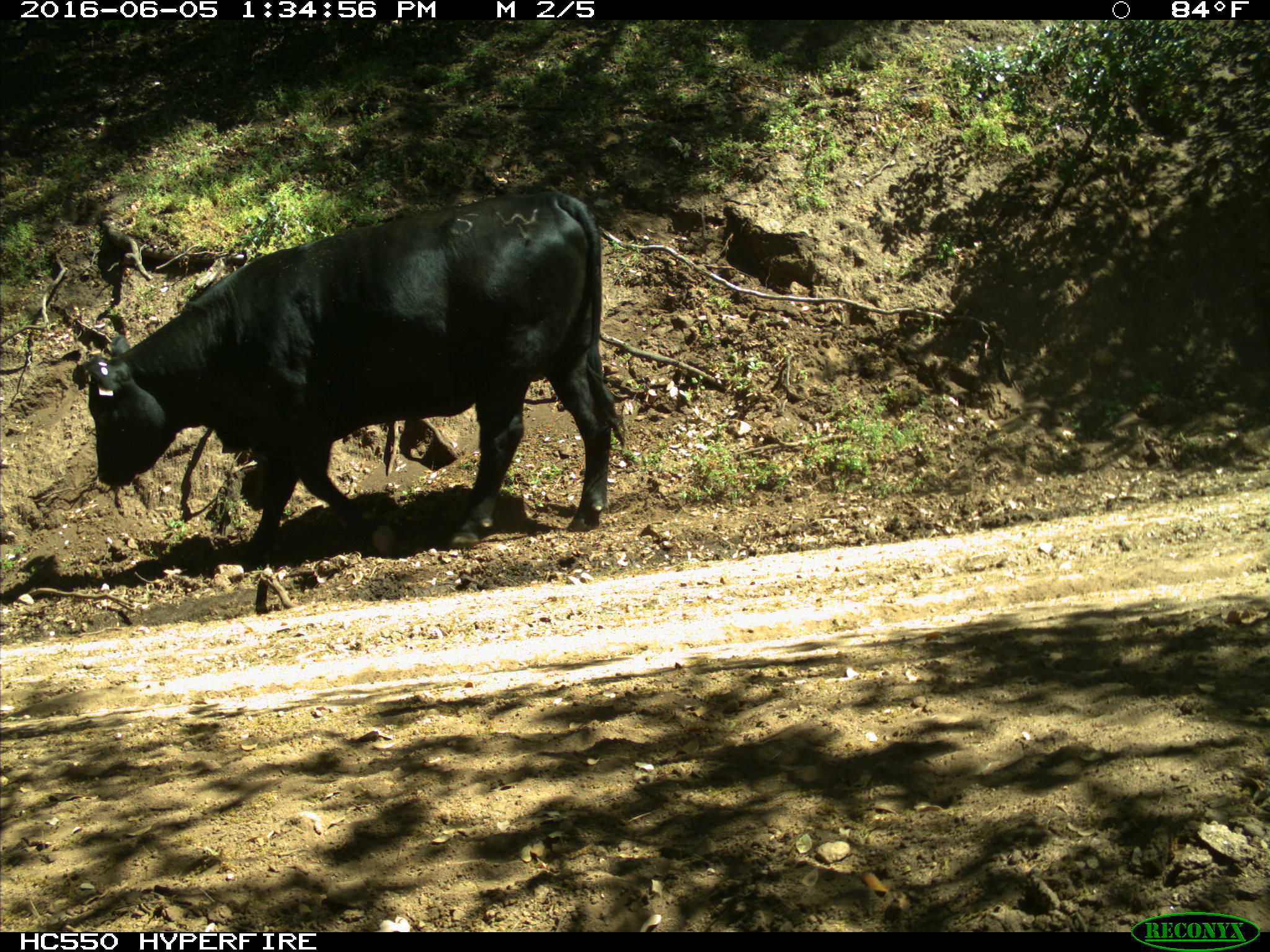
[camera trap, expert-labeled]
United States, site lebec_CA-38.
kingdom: Animalia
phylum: Chordata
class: Mammalia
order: Artiodactyla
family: Bovidae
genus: Bos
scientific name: Bos taurus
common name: domestic cow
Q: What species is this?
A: Bos taurus (domestic cow).